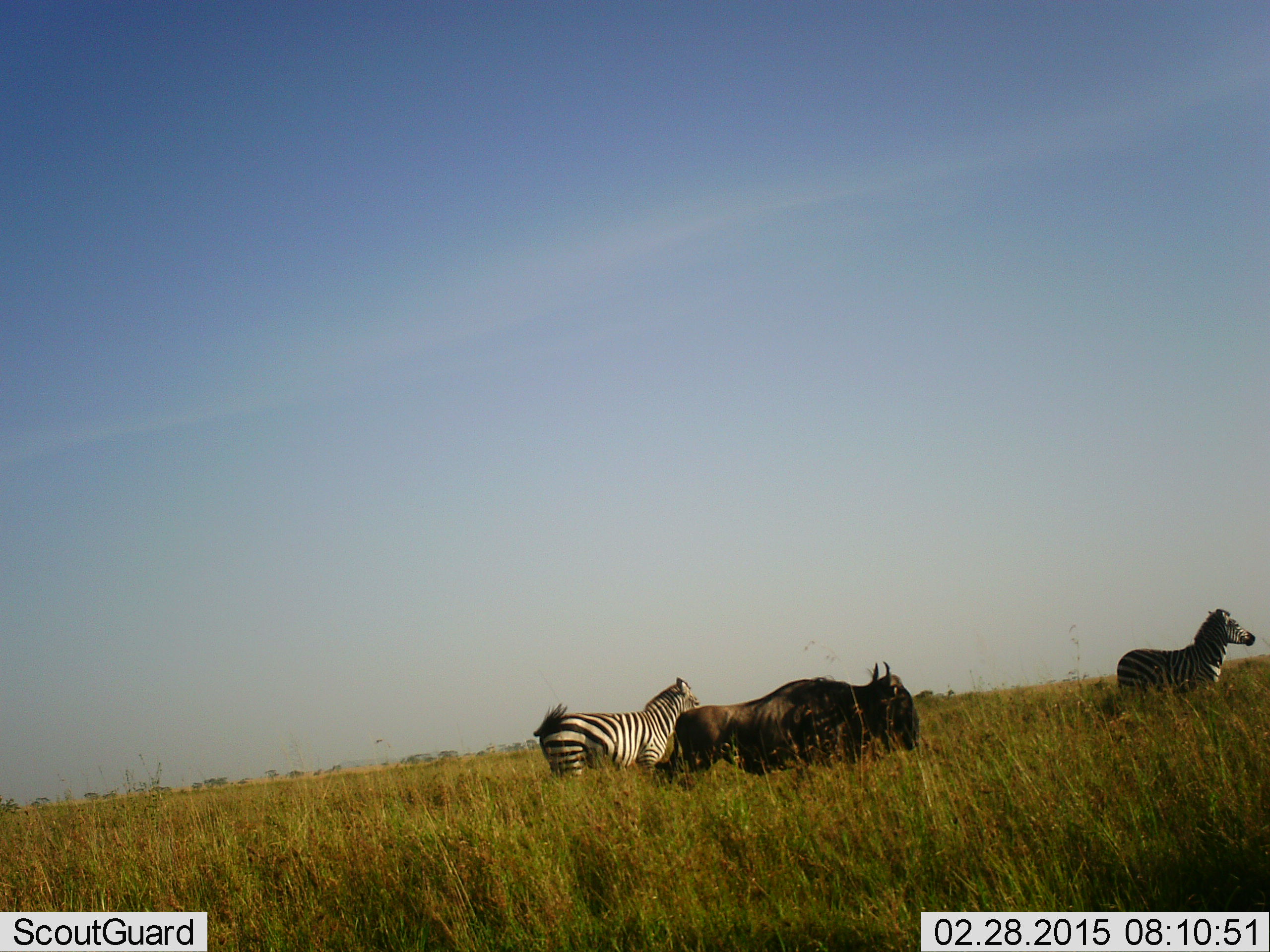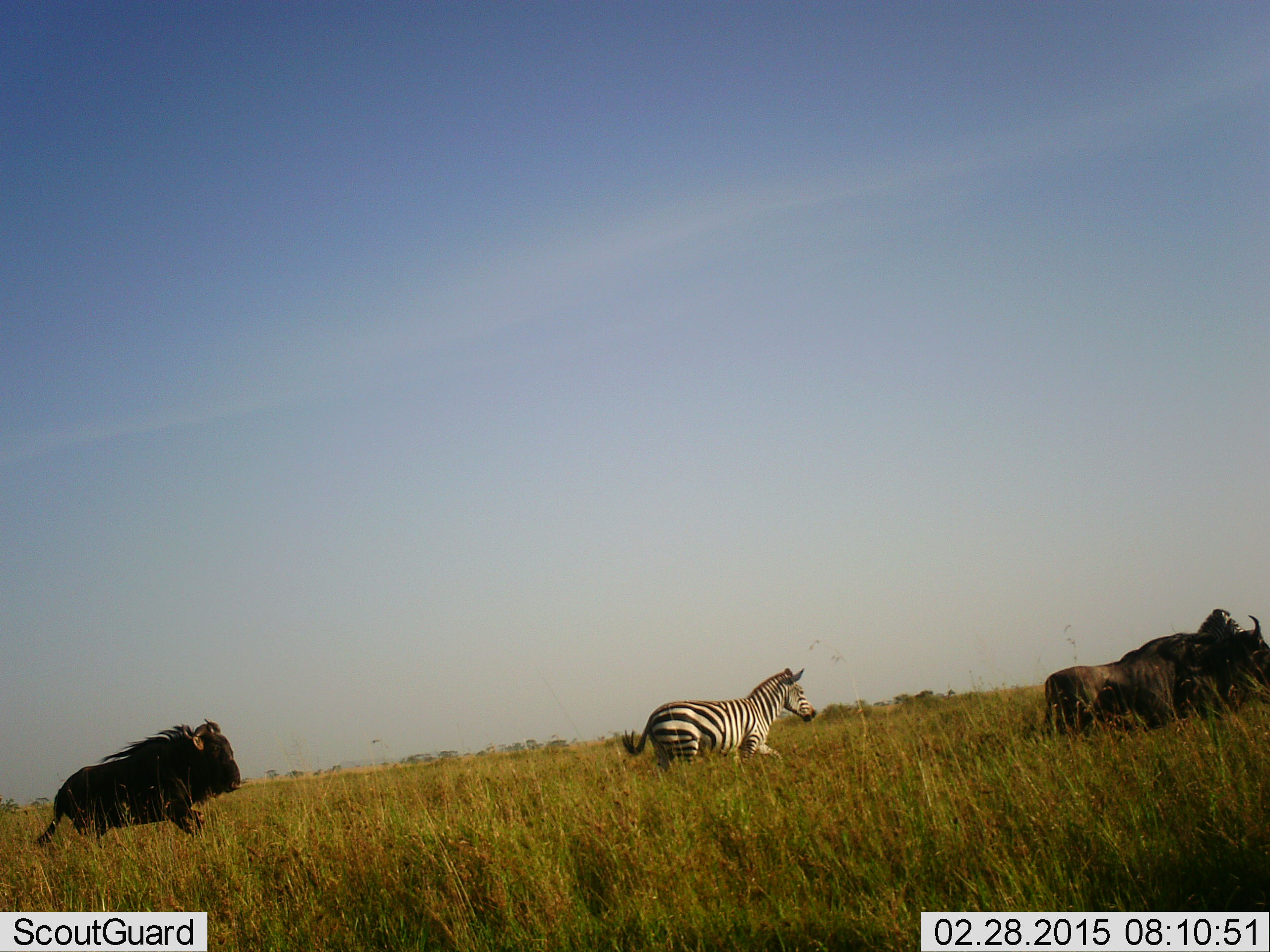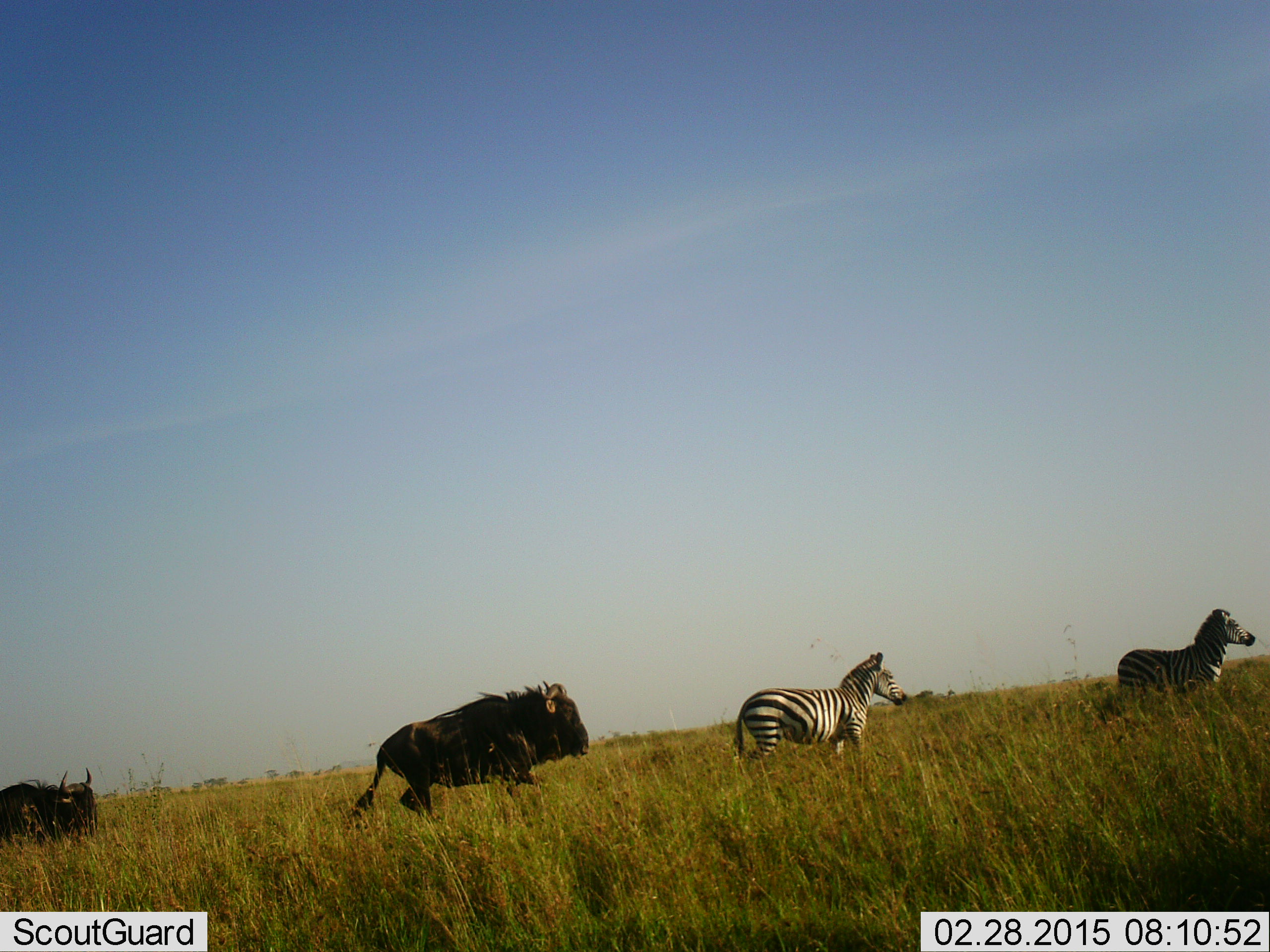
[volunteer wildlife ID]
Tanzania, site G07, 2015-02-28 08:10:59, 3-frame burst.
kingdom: Animalia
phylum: Chordata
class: Mammalia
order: Artiodactyla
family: Bovidae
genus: Connochaetes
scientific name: Connochaetes taurinus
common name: blue wildebeest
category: wildebeest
Wildebeest (blue wildebeest) (Connochaetes taurinus), count 3. Behavior (volunteer vote fractions): standing 0%, resting 0%, moving 100%, interacting 0%. Young present (vote fraction): 0%. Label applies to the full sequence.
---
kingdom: Animalia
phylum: Chordata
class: Mammalia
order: Perissodactyla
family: Equidae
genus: Equus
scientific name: Equus quagga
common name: plains zebra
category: zebra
Zebra (plains zebra) (Equus quagga), count 2. Behavior (volunteer vote fractions): standing 36%, resting 0%, moving 100%, interacting 0%. Young present (vote fraction): 0%. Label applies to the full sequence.